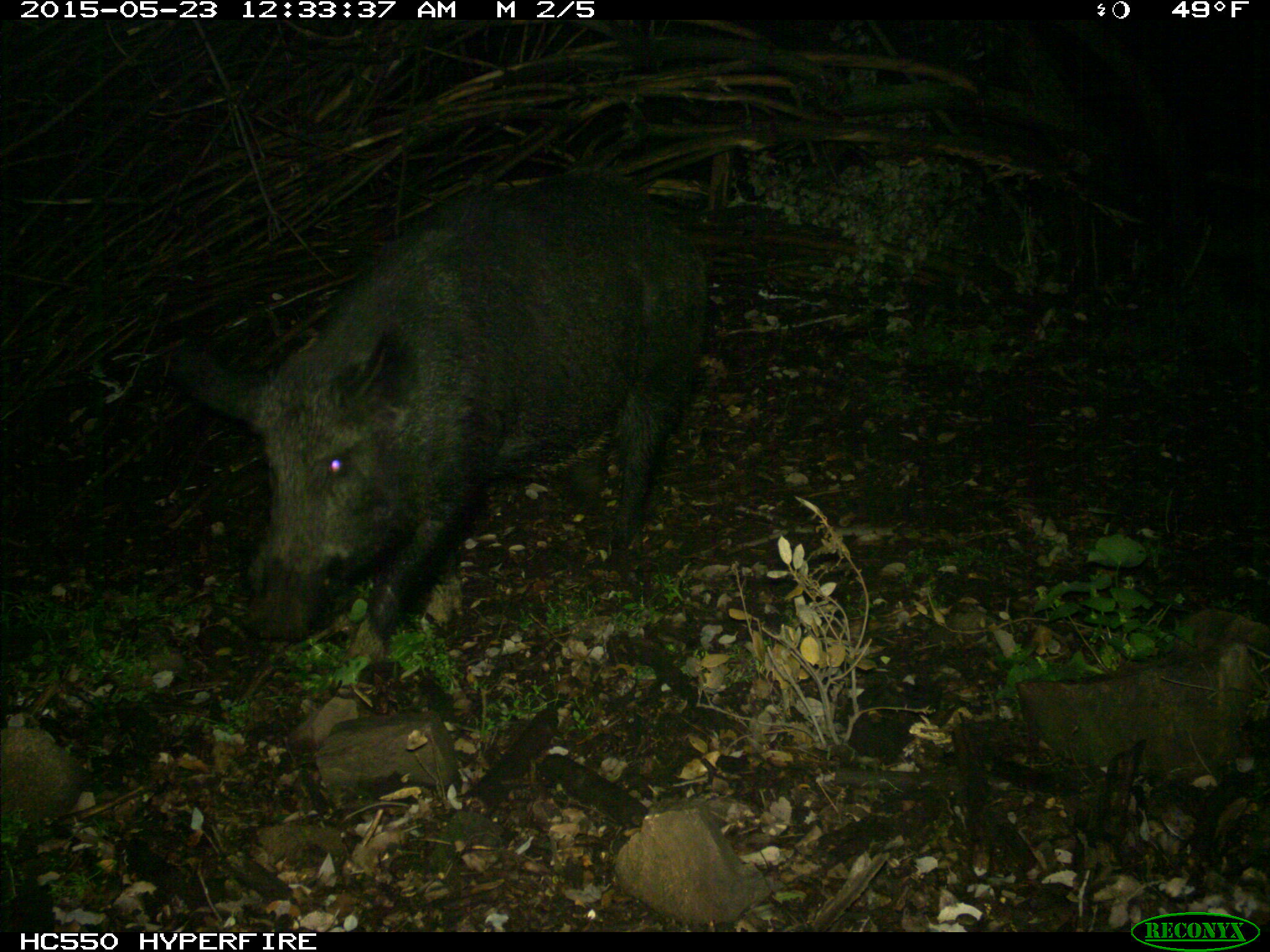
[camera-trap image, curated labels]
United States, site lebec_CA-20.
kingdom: Animalia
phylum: Chordata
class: Mammalia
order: Artiodactyla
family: Suidae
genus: Sus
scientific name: Sus scrofa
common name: wild boar